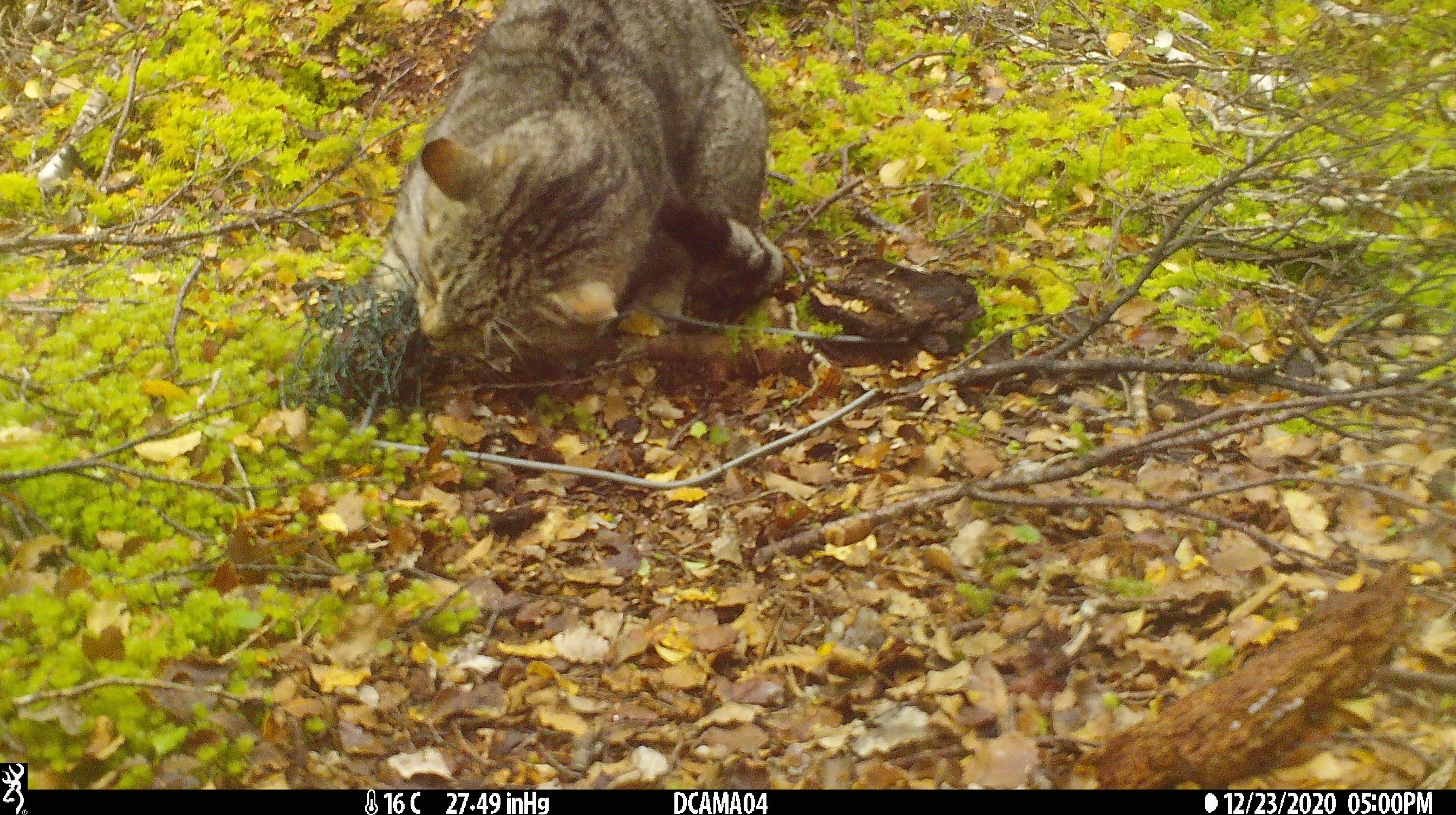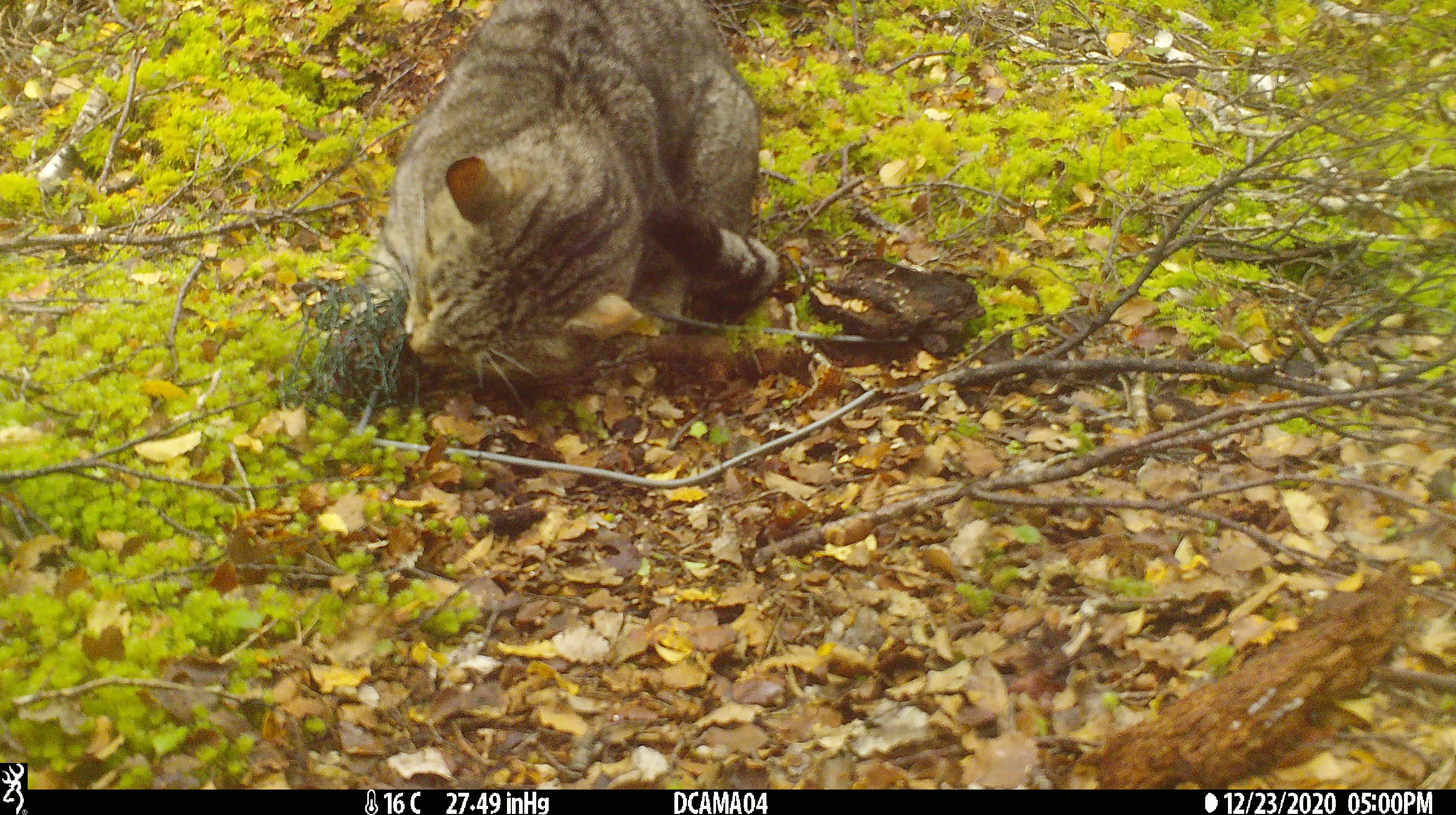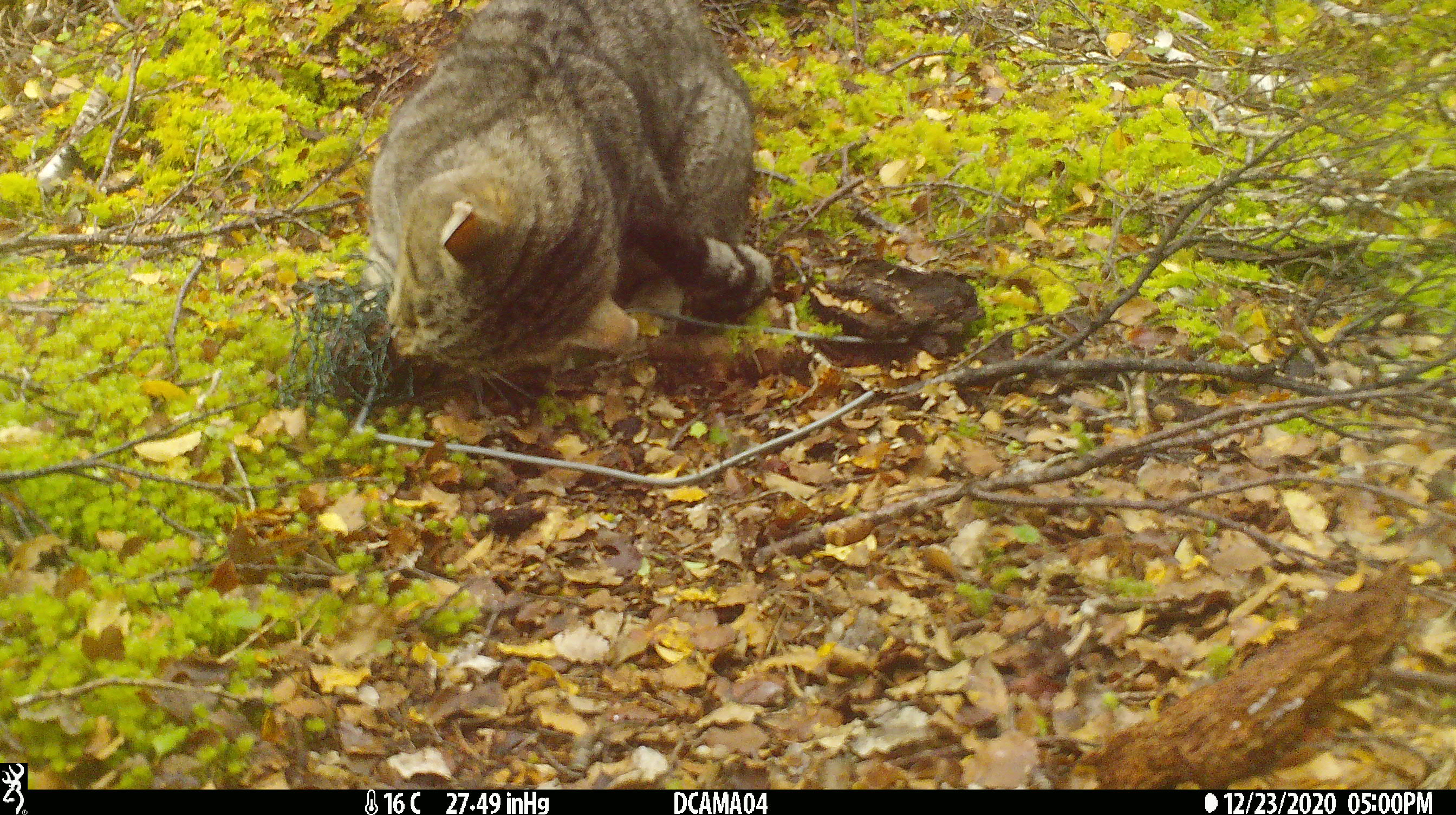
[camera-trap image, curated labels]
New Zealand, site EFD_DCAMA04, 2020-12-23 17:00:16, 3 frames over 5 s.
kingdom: Animalia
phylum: Chordata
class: Mammalia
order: Carnivora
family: Felidae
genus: Felis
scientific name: Felis catus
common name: domestic cat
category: cat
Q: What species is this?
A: Cat (domestic cat) (Felis catus).